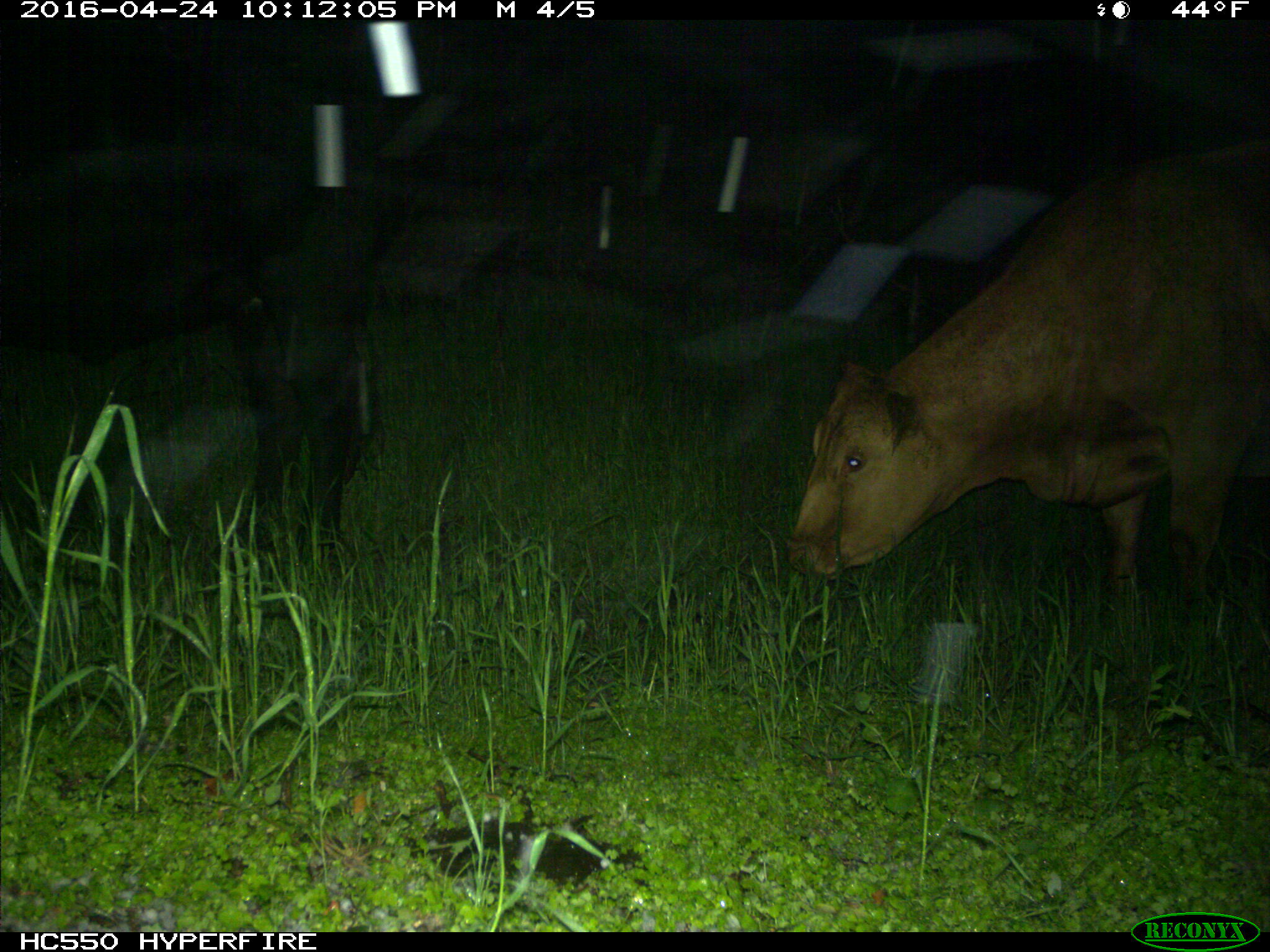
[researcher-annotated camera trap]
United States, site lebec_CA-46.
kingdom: Animalia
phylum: Chordata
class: Mammalia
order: Artiodactyla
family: Bovidae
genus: Bos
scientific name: Bos taurus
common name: domestic cow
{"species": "Bos taurus (domestic cow)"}